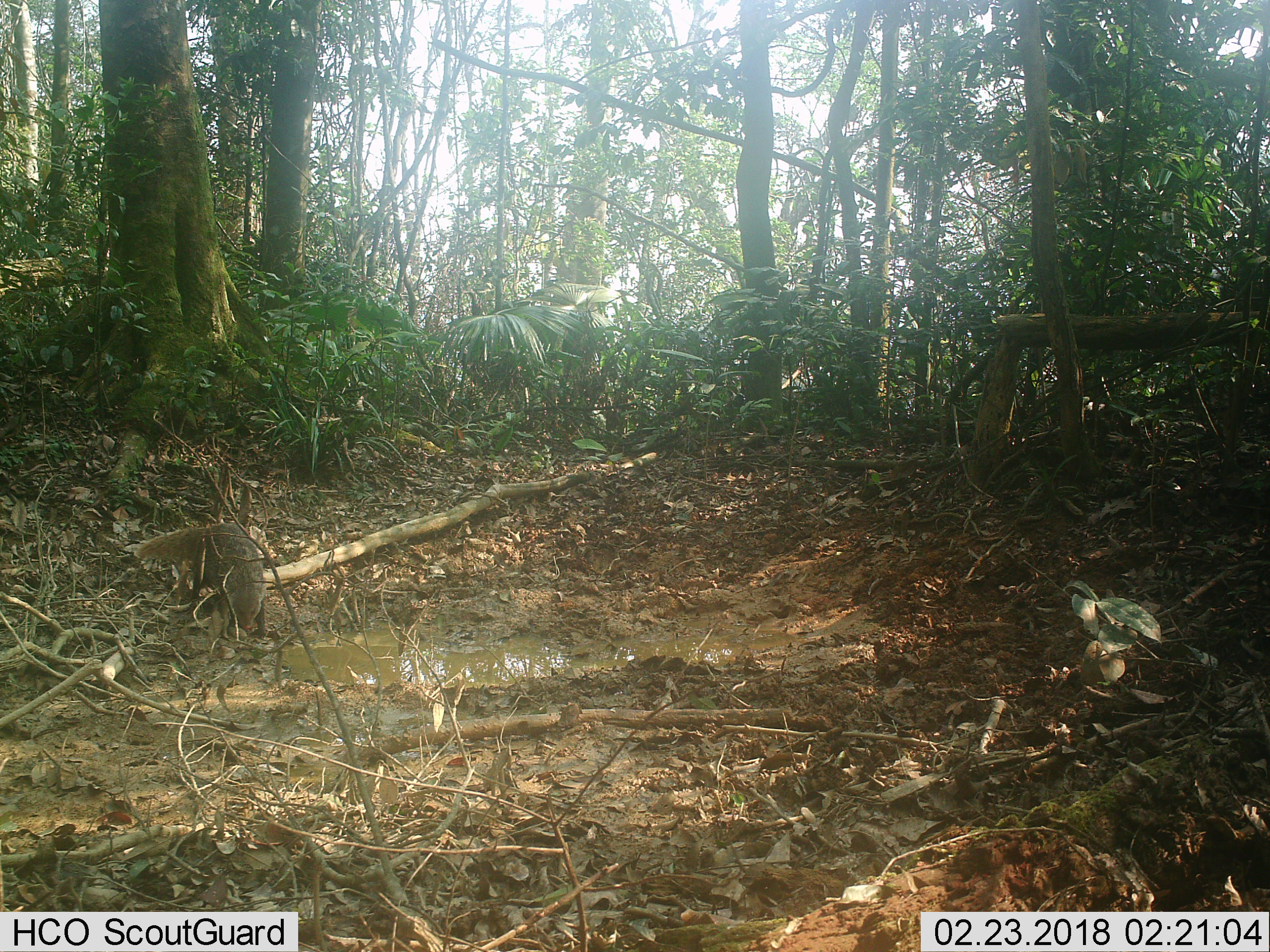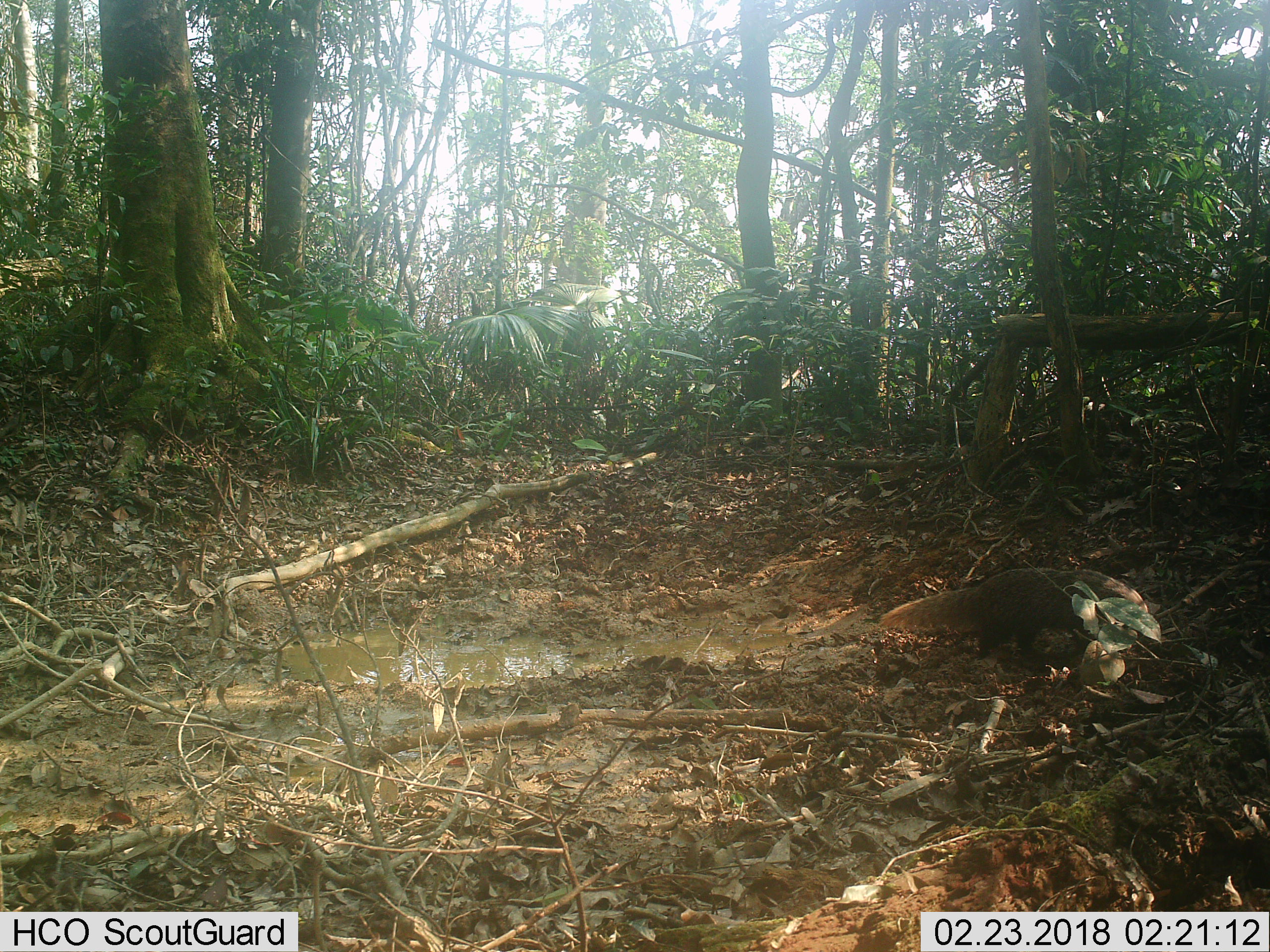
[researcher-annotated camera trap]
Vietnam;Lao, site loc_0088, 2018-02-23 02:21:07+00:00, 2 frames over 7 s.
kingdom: Animalia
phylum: Chordata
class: Mammalia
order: Carnivora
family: Herpestidae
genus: Urva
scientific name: Urva urva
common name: crab-eating mongoose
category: crab eating mongoose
Crab eating mongoose (crab-eating mongoose) (Urva urva). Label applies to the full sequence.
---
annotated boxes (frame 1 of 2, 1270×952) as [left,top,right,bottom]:
crab eating mongoose: [134,522,268,639]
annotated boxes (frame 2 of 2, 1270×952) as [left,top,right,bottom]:
crab eating mongoose: [878,567,1149,662]